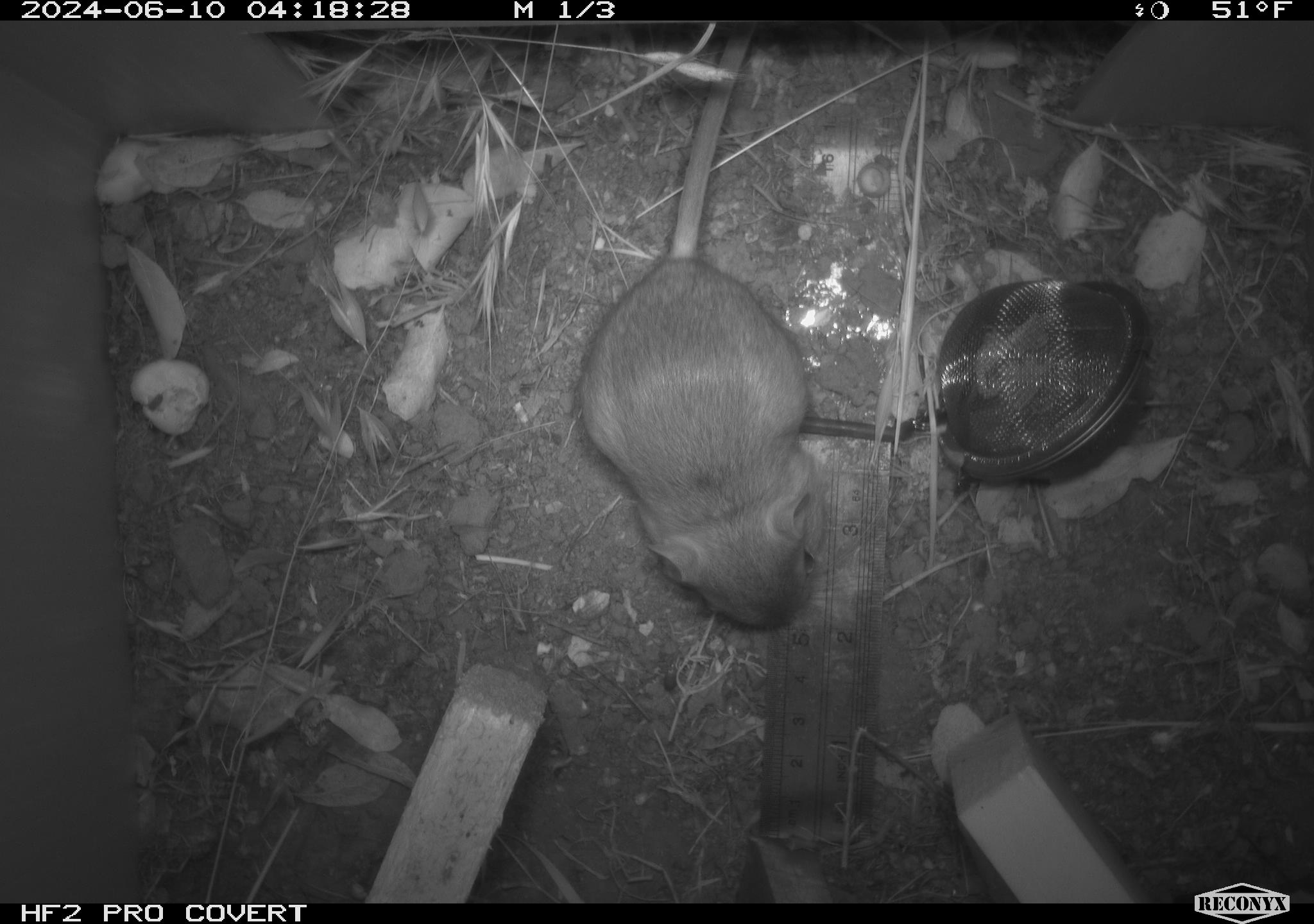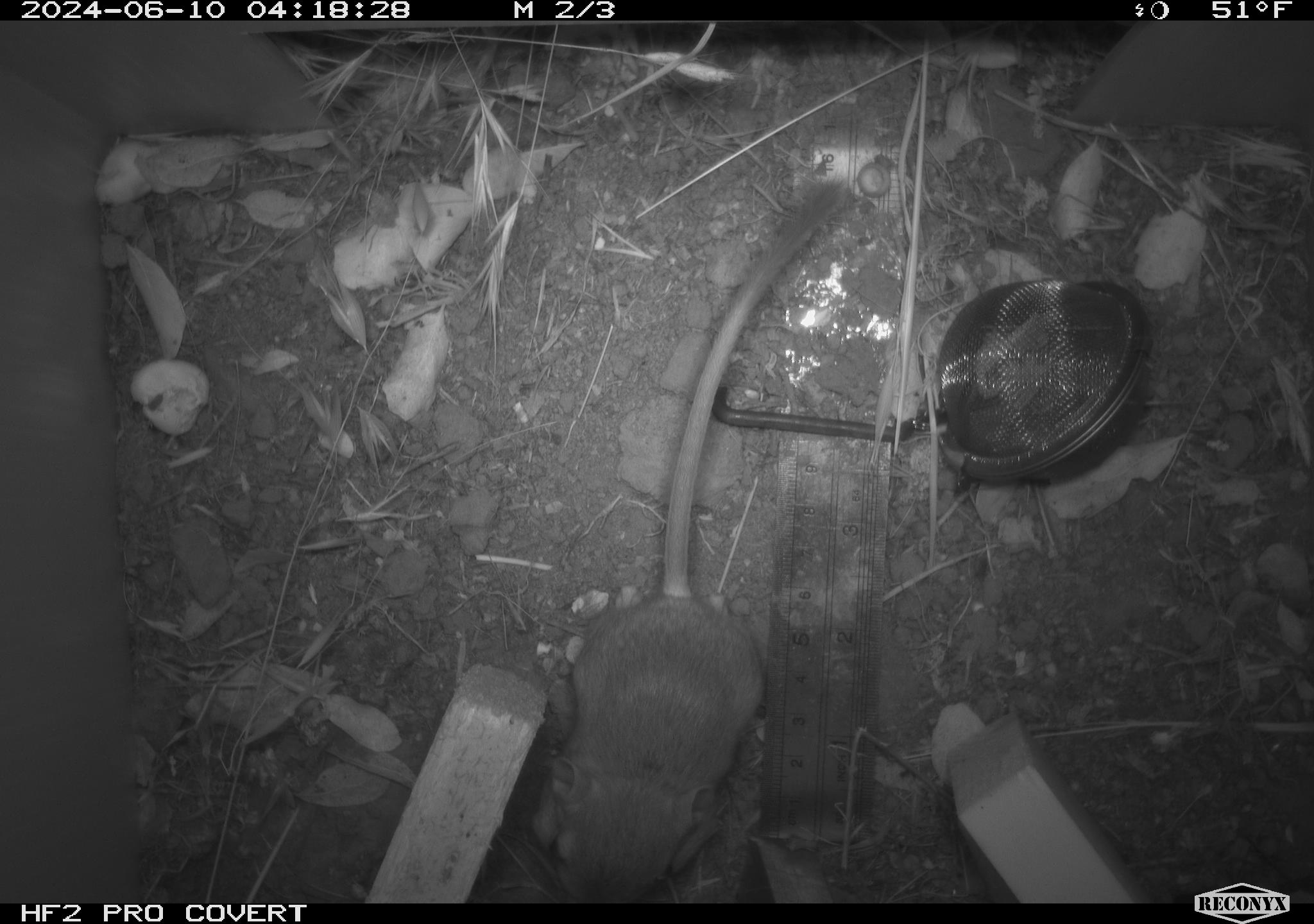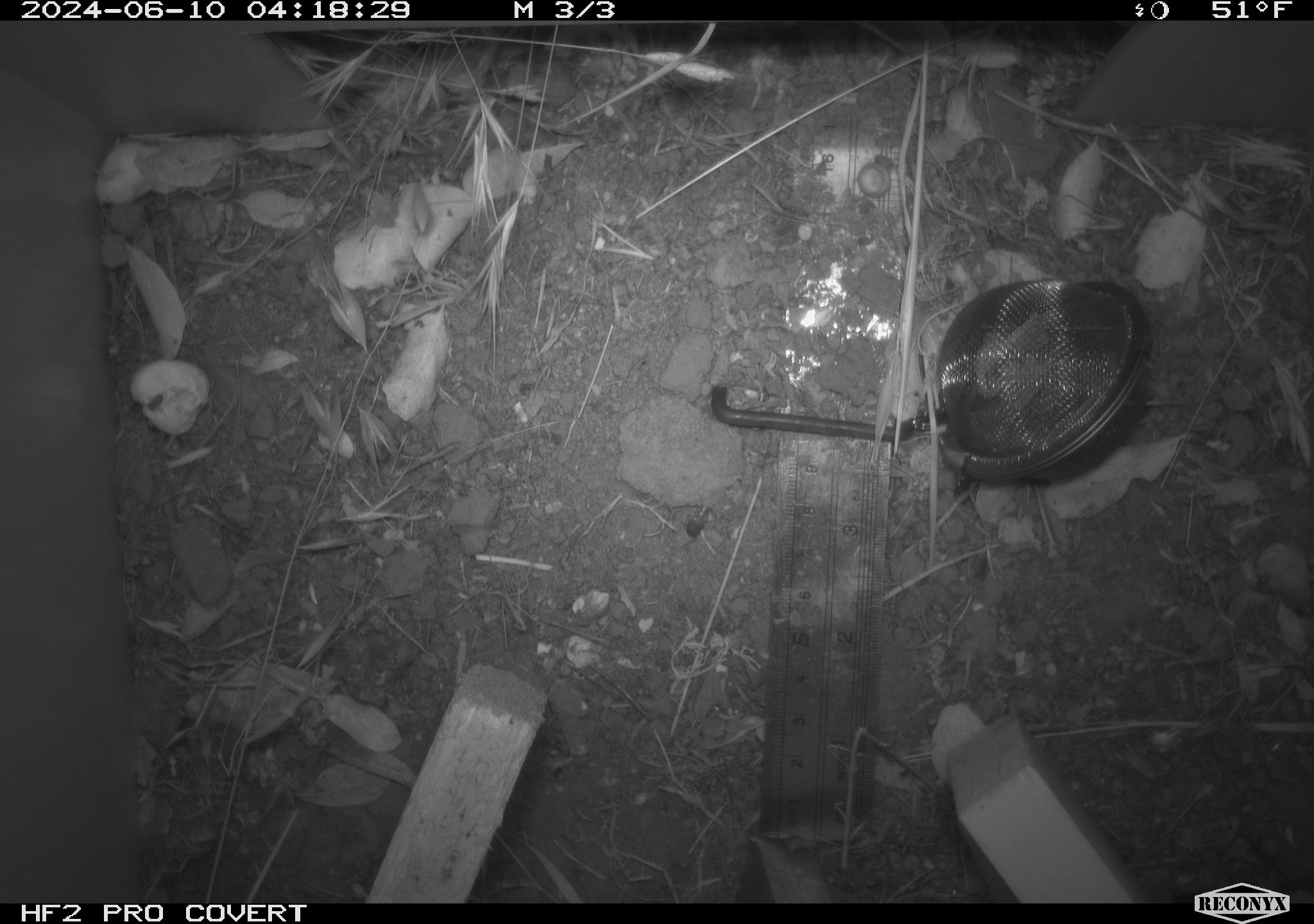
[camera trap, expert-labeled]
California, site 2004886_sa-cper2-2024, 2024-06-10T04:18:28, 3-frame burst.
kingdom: Animalia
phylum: Chordata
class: Mammalia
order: Rodentia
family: Heteromyidae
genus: Dipodomys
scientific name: Dipodomys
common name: kangaroo rats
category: dipodomys species